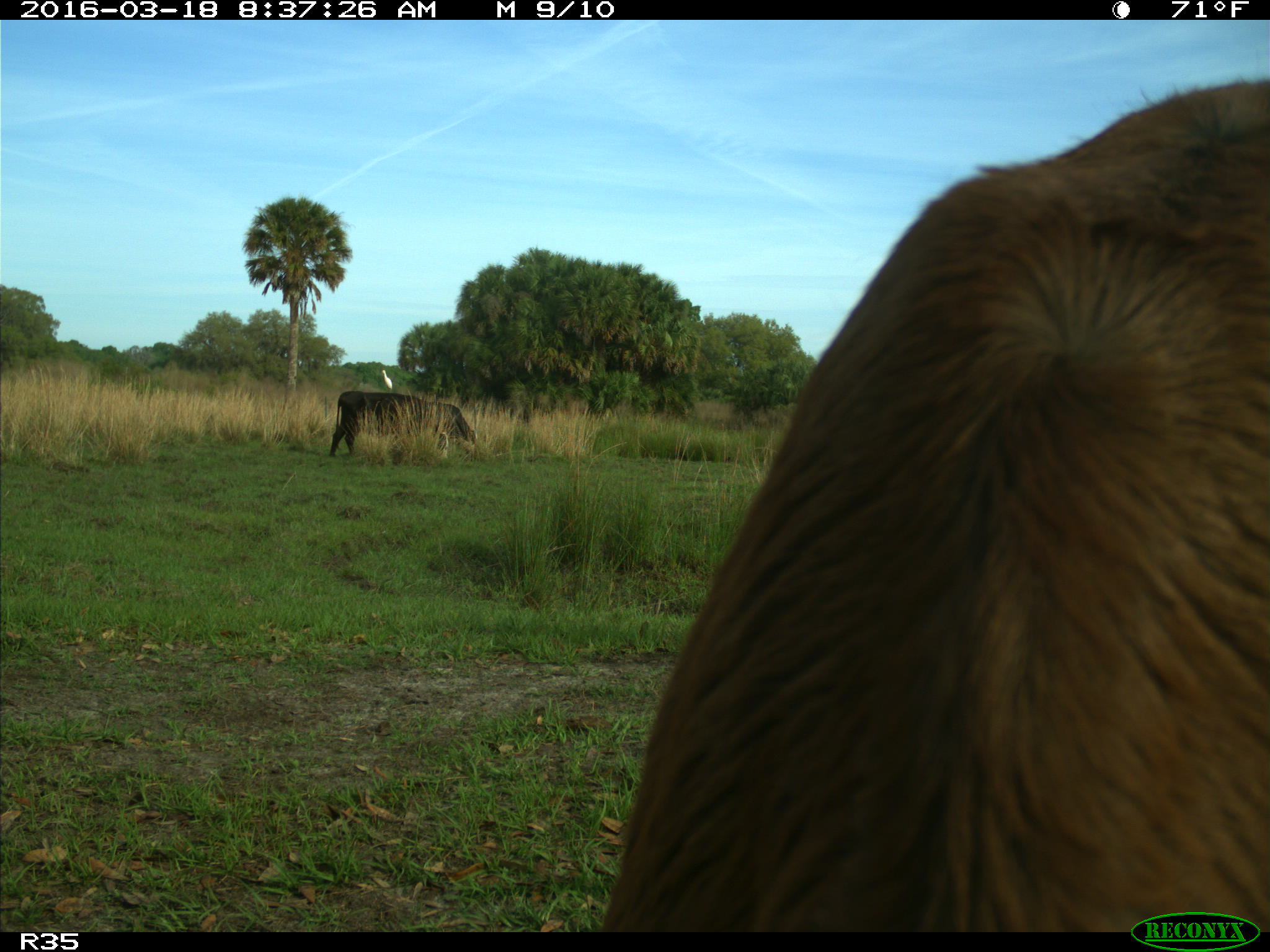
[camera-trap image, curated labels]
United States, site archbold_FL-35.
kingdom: Animalia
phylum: Chordata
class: Mammalia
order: Artiodactyla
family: Bovidae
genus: Bos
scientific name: Bos taurus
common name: domestic cow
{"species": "Bos taurus (domestic cow)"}